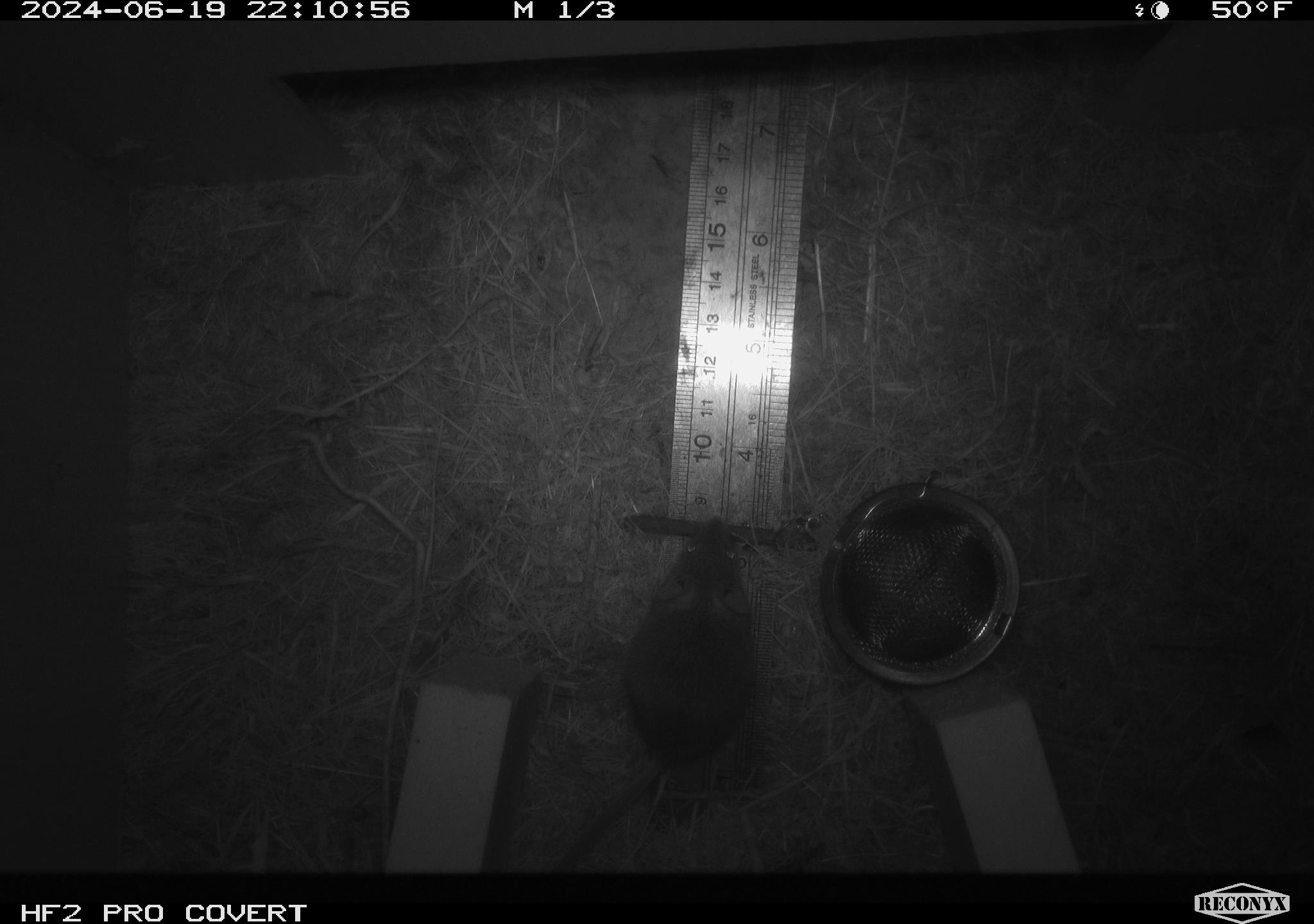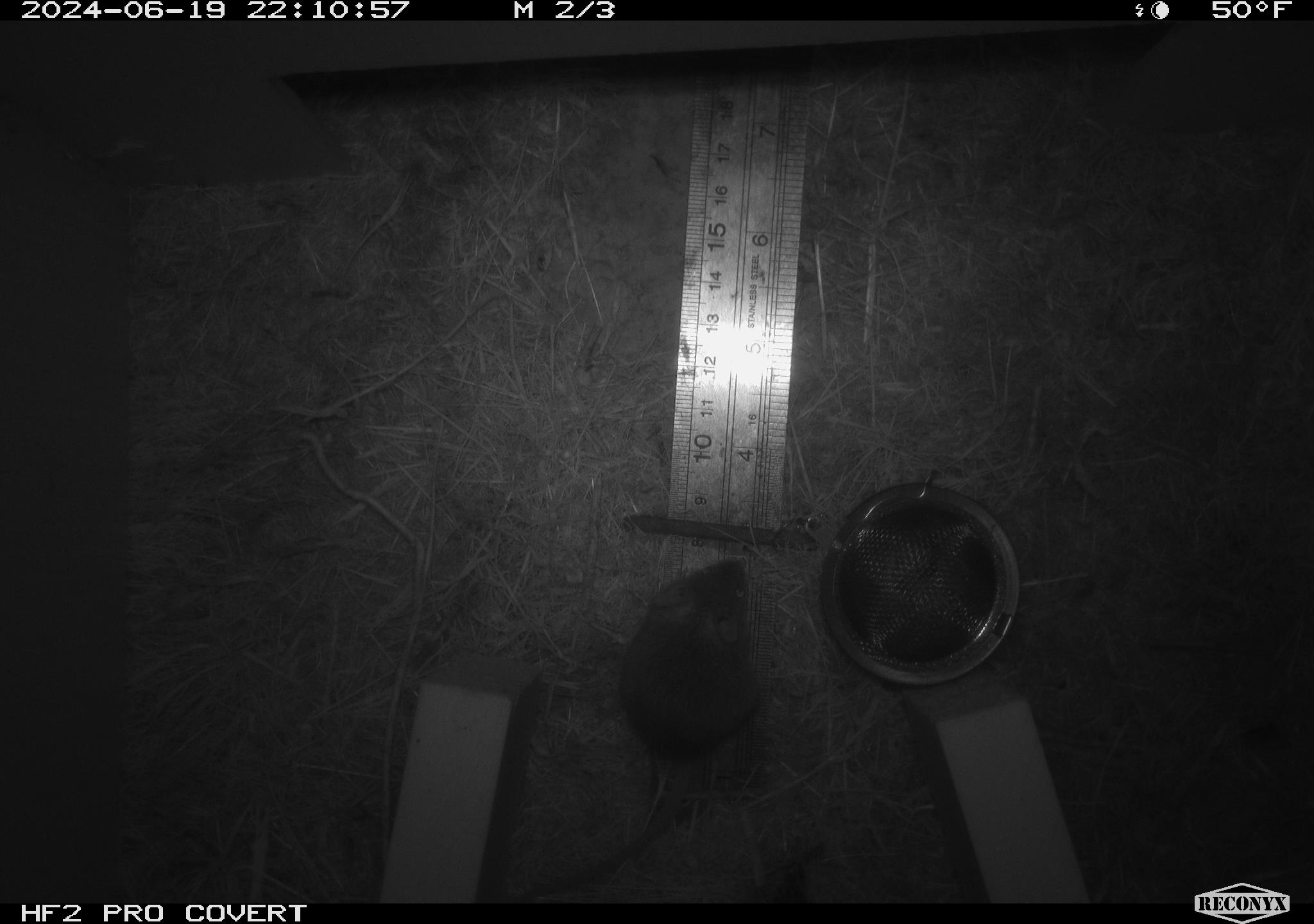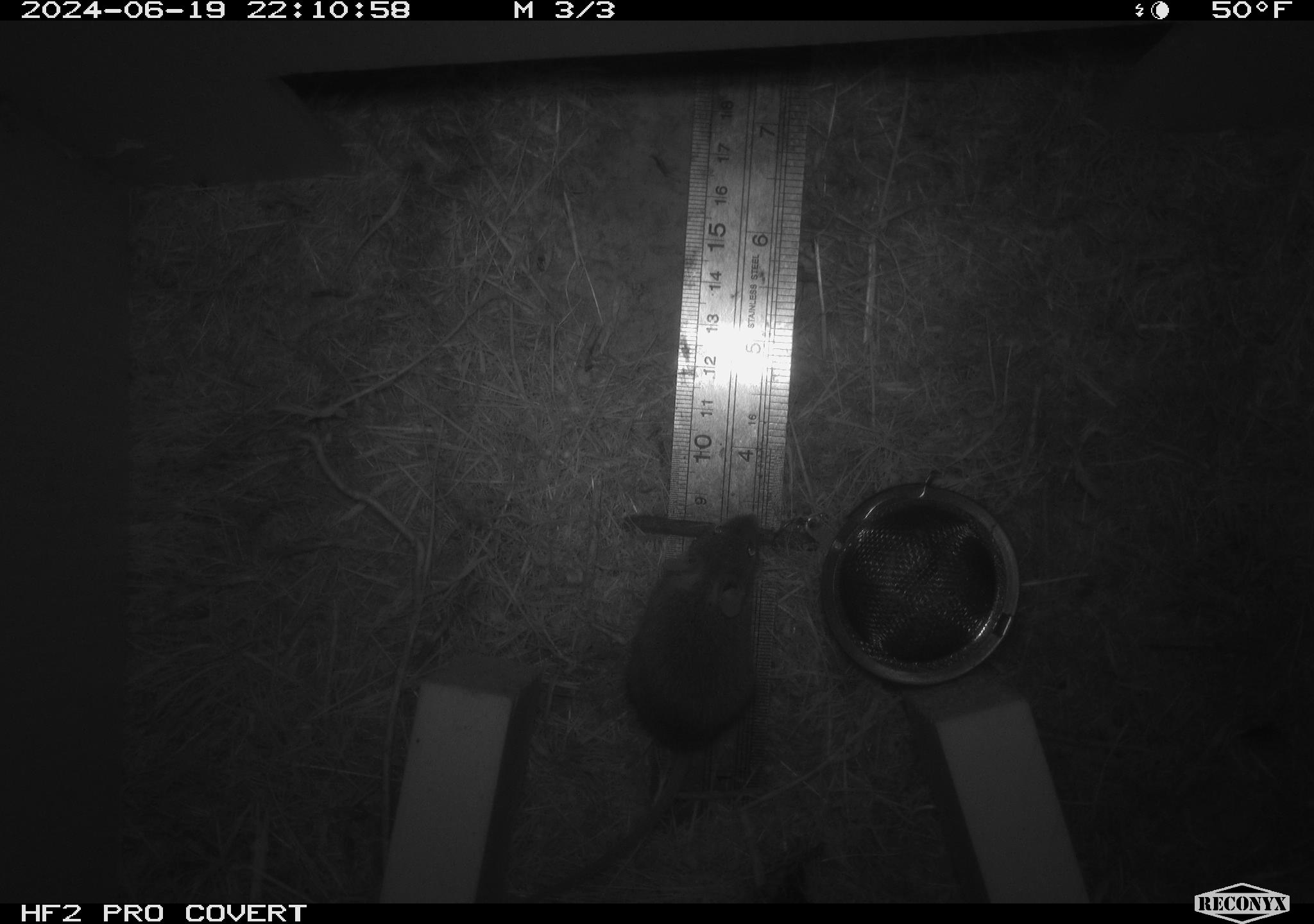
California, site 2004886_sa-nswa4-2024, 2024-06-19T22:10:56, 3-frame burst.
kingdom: Animalia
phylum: Chordata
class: Mammalia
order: Rodentia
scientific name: Rodentia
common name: rodent